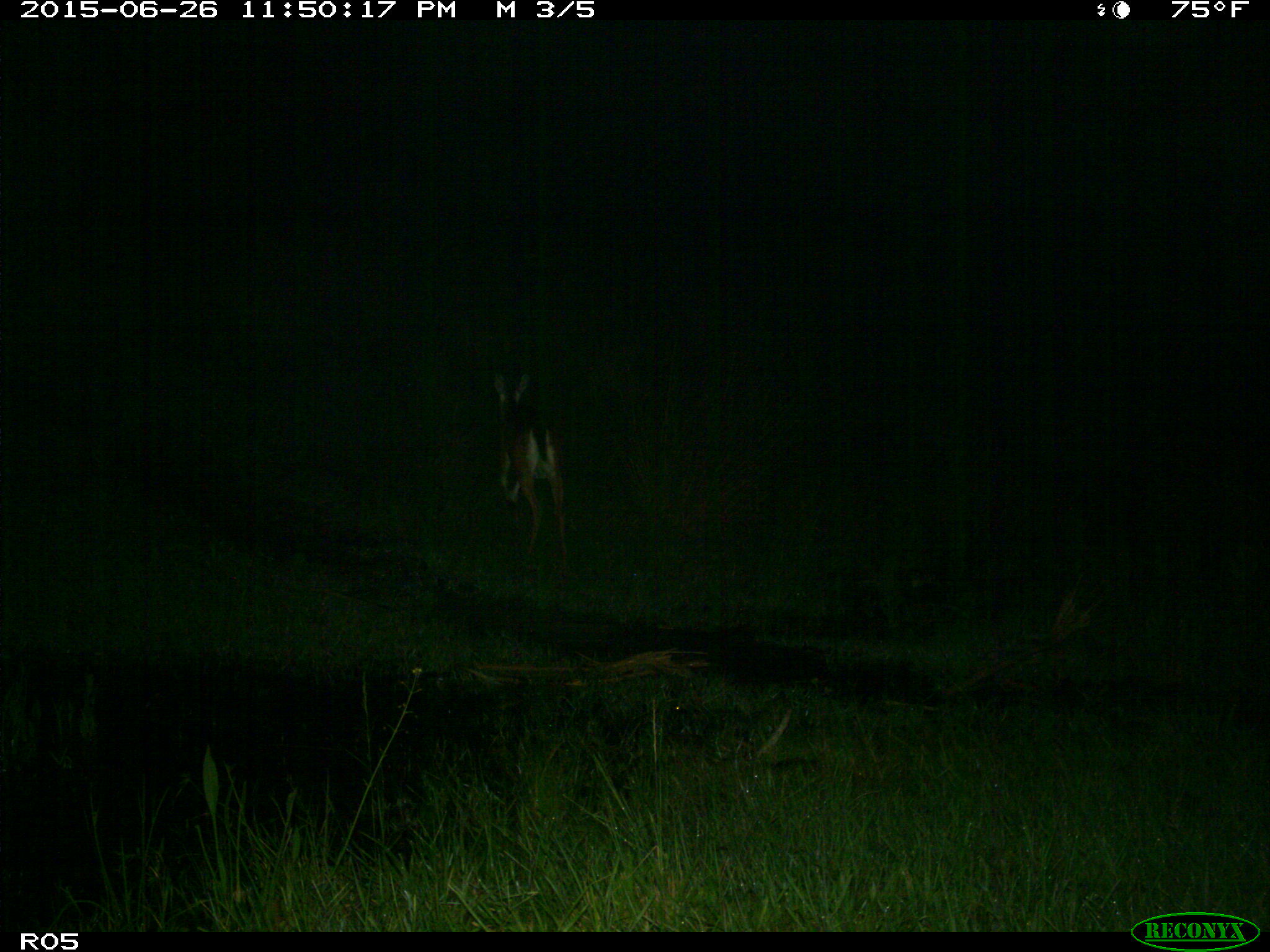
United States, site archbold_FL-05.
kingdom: Animalia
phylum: Chordata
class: Mammalia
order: Artiodactyla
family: Cervidae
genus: Odocoileus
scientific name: Odocoileus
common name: deer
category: unidentified deer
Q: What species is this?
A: Unidentified deer (deer) (Odocoileus).